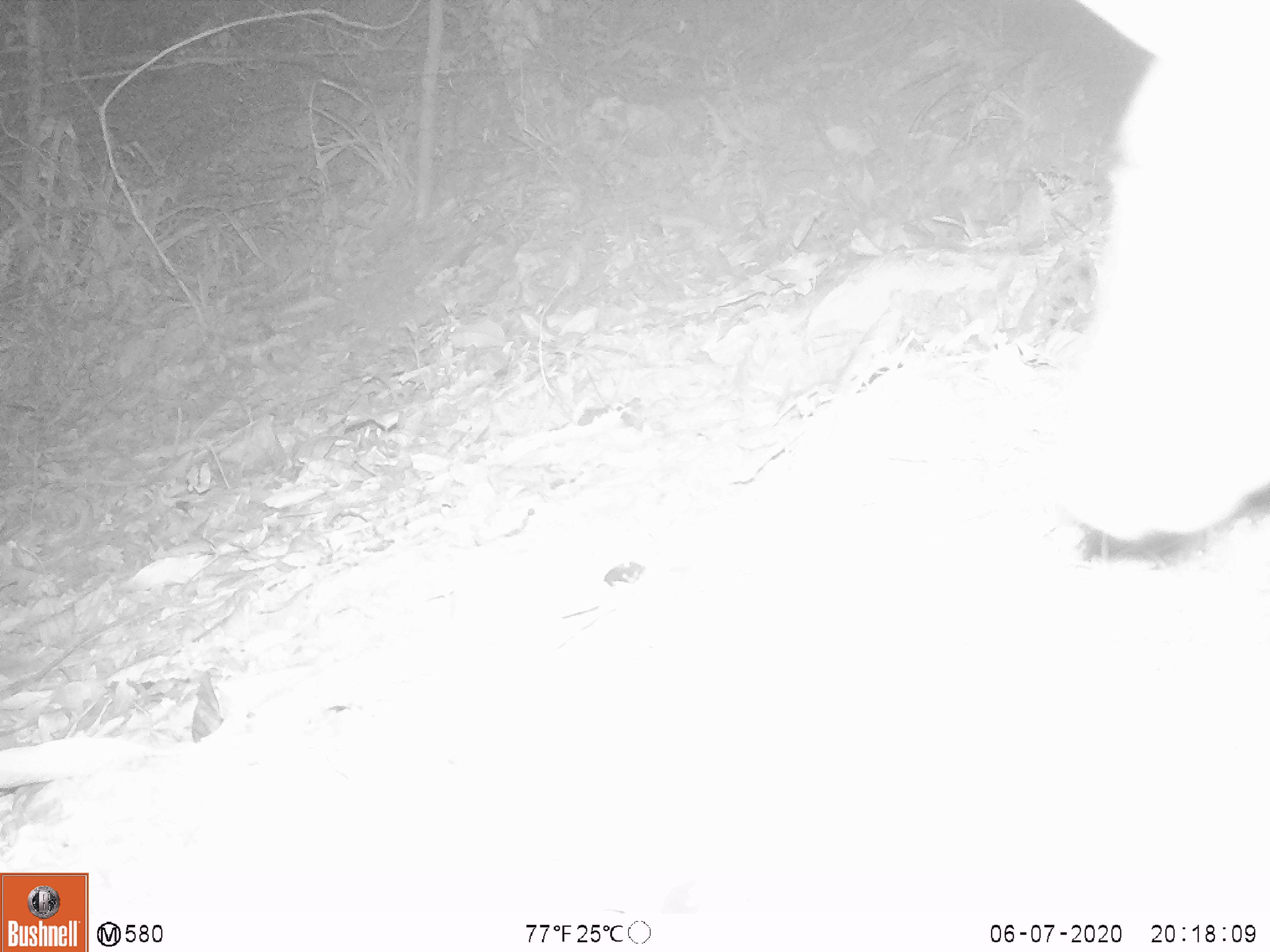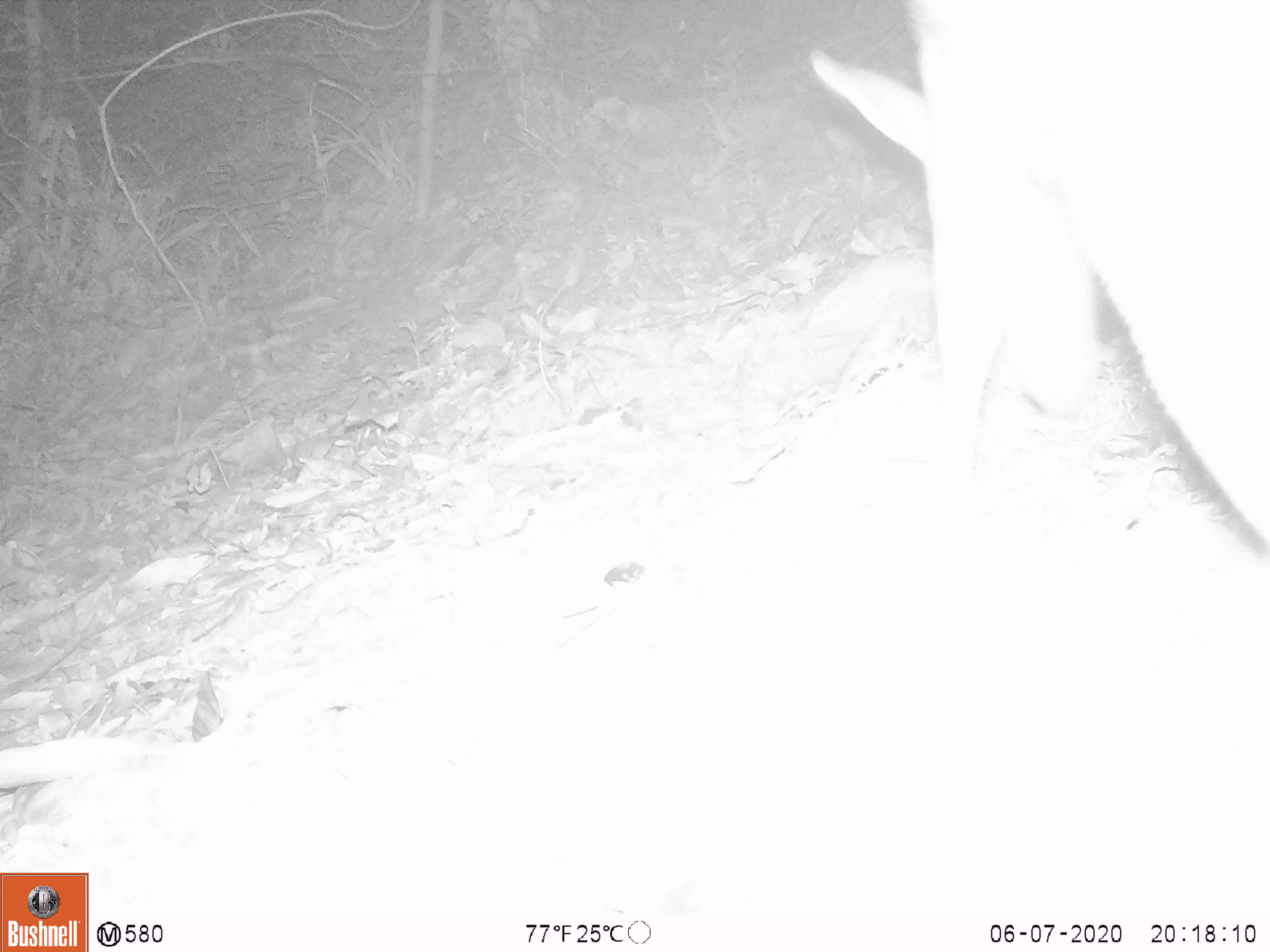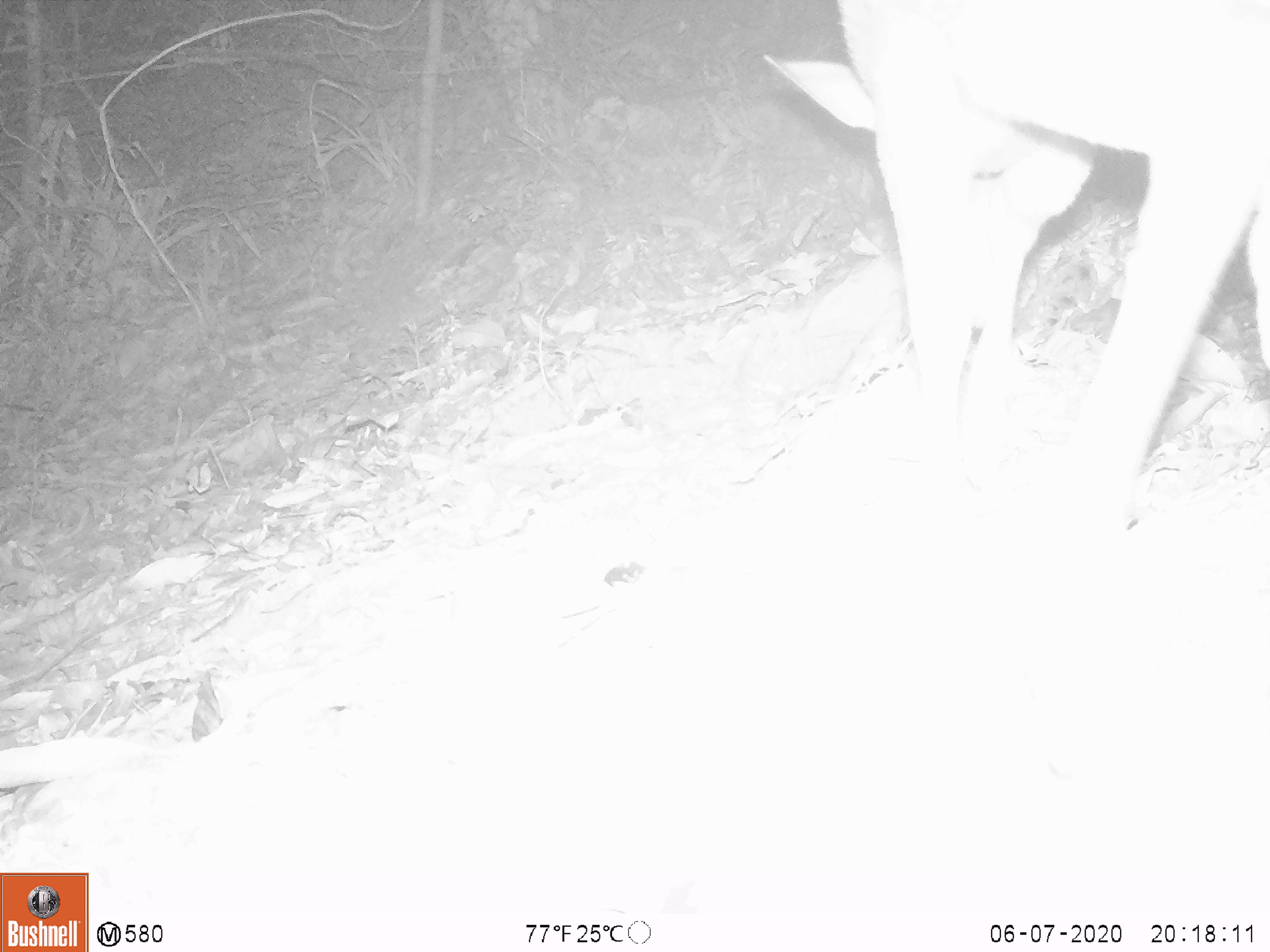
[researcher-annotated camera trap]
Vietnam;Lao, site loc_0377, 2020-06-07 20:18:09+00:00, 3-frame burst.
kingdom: Animalia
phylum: Chordata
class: Mammalia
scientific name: Mammalia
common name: mammal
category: unidentified mammal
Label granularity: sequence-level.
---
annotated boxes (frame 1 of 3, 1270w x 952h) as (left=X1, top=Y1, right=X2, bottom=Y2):
unidentified mammal: (left=1054, top=0, right=1270, bottom=544)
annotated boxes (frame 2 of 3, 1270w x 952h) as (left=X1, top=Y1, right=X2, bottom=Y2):
unidentified mammal: (left=808, top=0, right=1268, bottom=544)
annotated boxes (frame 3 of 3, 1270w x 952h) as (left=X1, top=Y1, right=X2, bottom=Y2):
unidentified mammal: (left=760, top=0, right=1270, bottom=529)